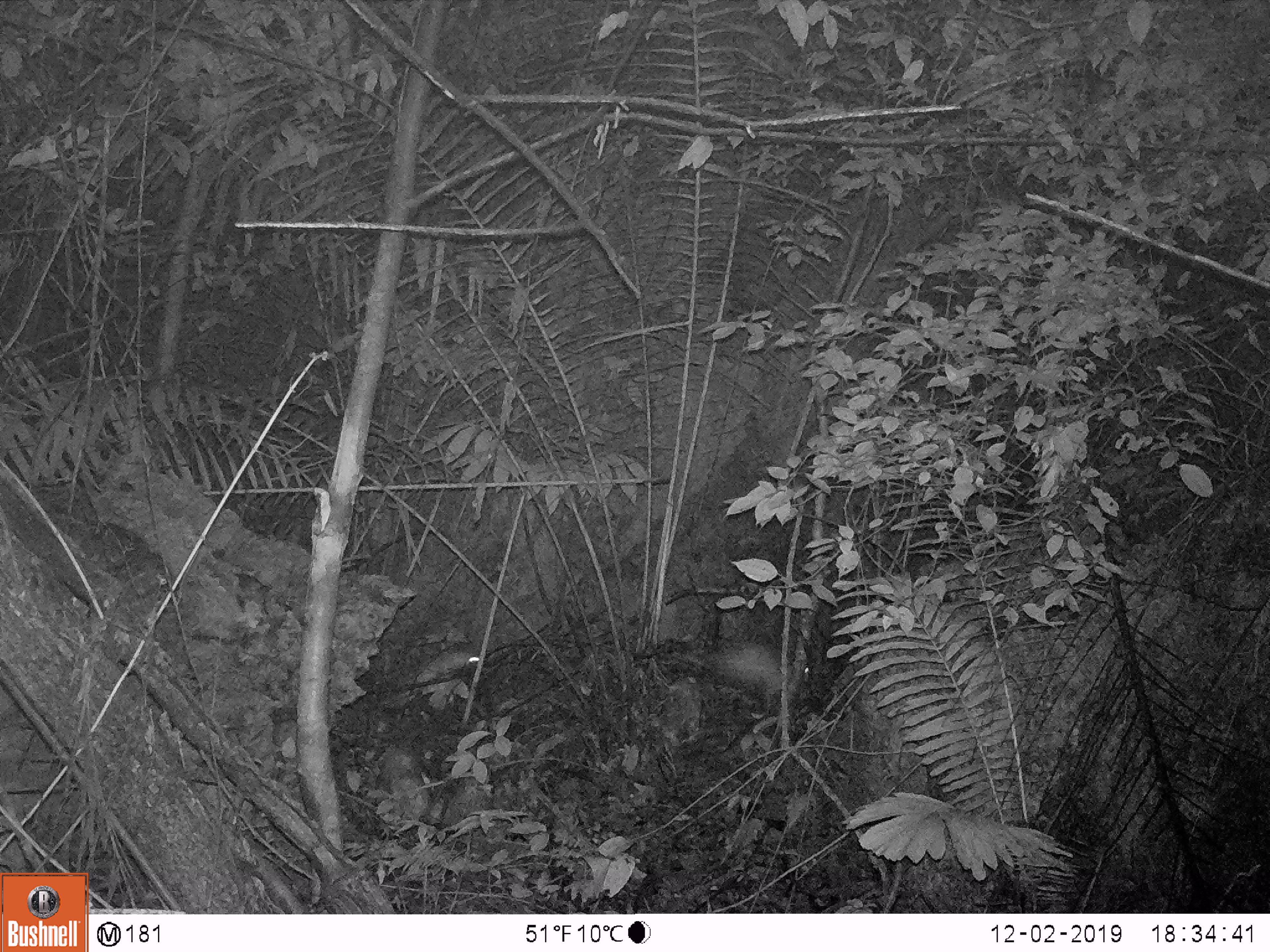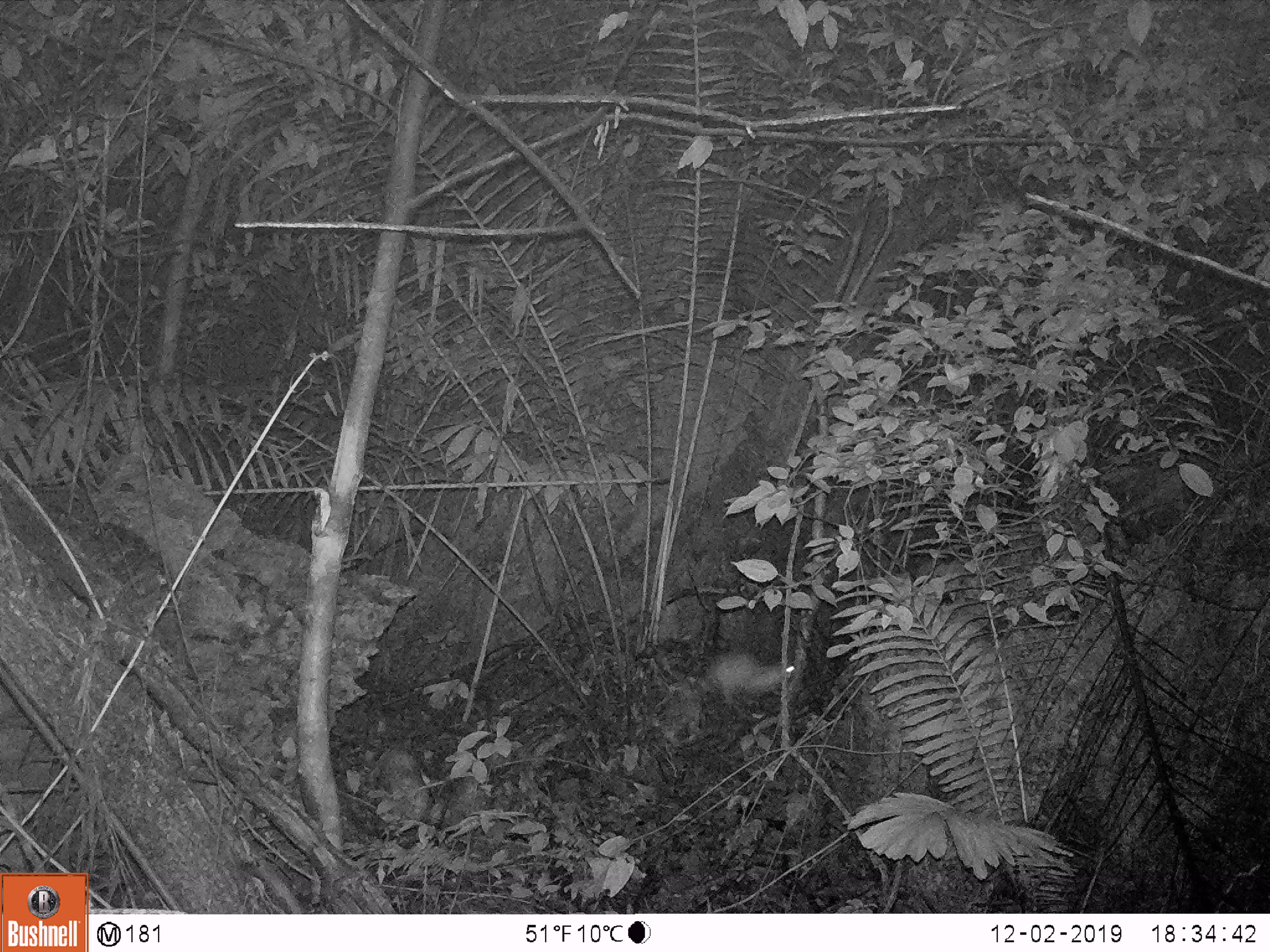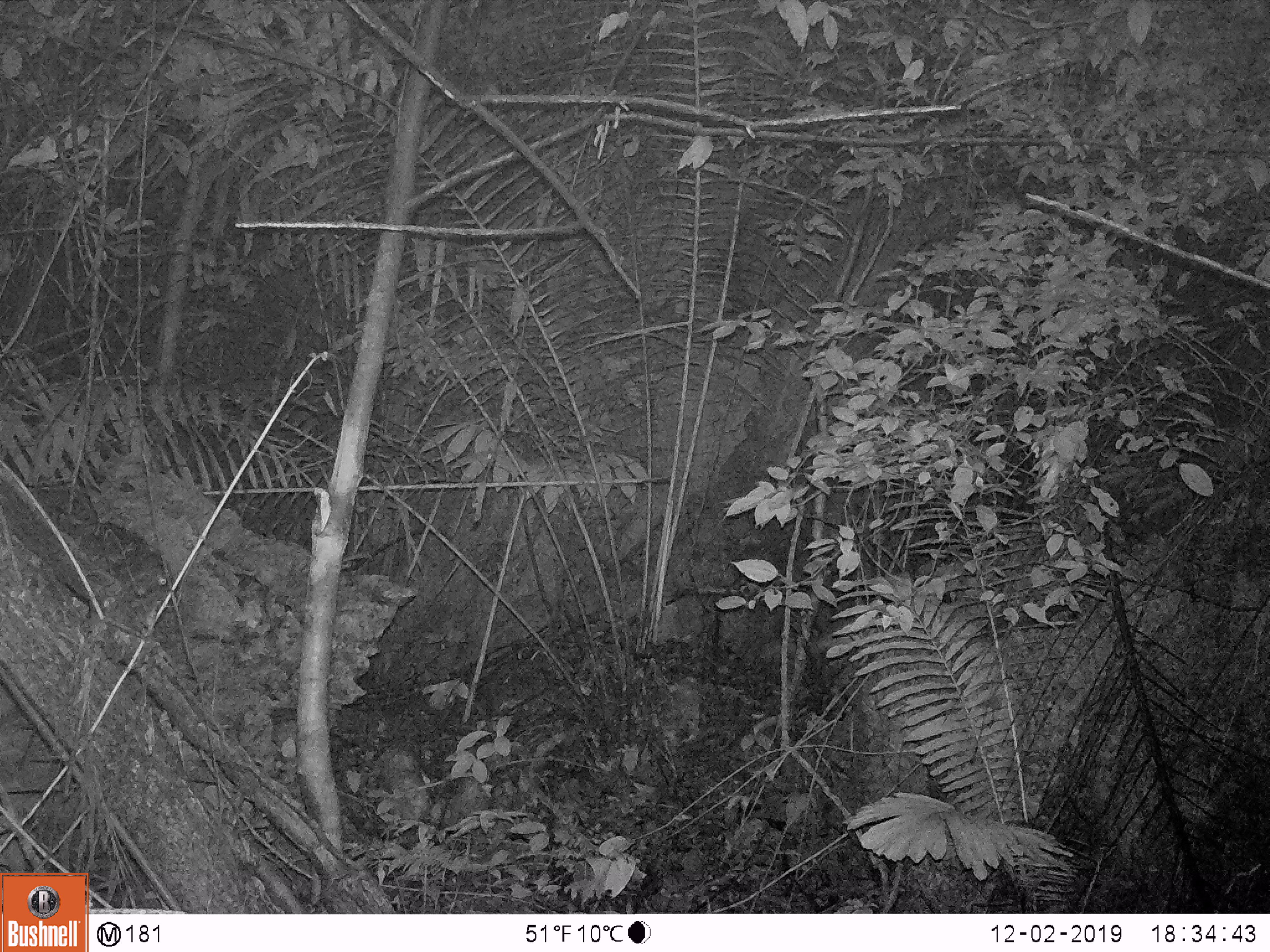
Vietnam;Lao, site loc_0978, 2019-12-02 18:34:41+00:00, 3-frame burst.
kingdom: Animalia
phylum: Chordata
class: Mammalia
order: Rodentia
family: Hystricidae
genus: Atherurus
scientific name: Atherurus macrourus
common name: asiatic brush-tailed porcupine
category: asiatic brush tailed porcupine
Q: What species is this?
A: Asiatic brush tailed porcupine (asiatic brush-tailed porcupine) (Atherurus macrourus).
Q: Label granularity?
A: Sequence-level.